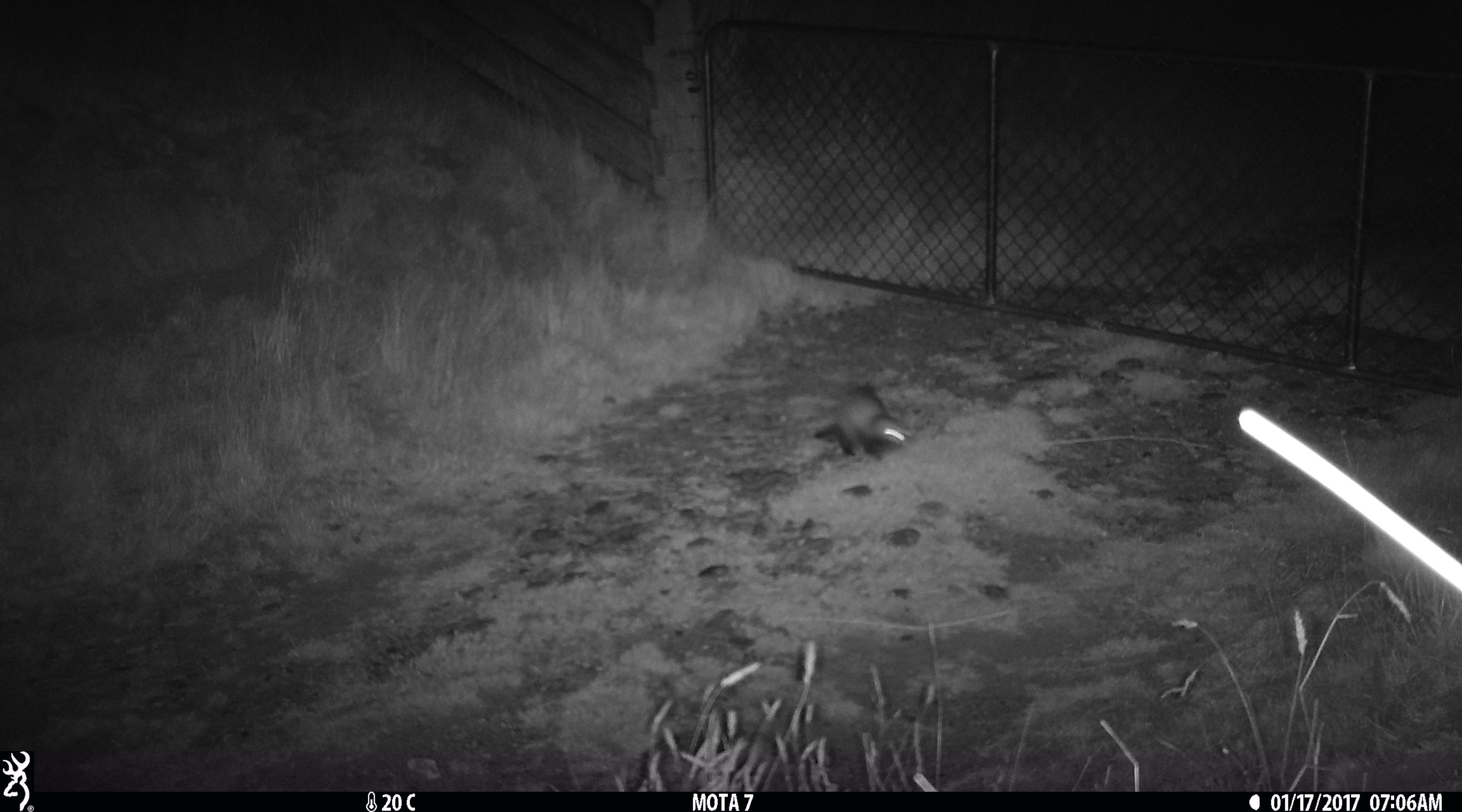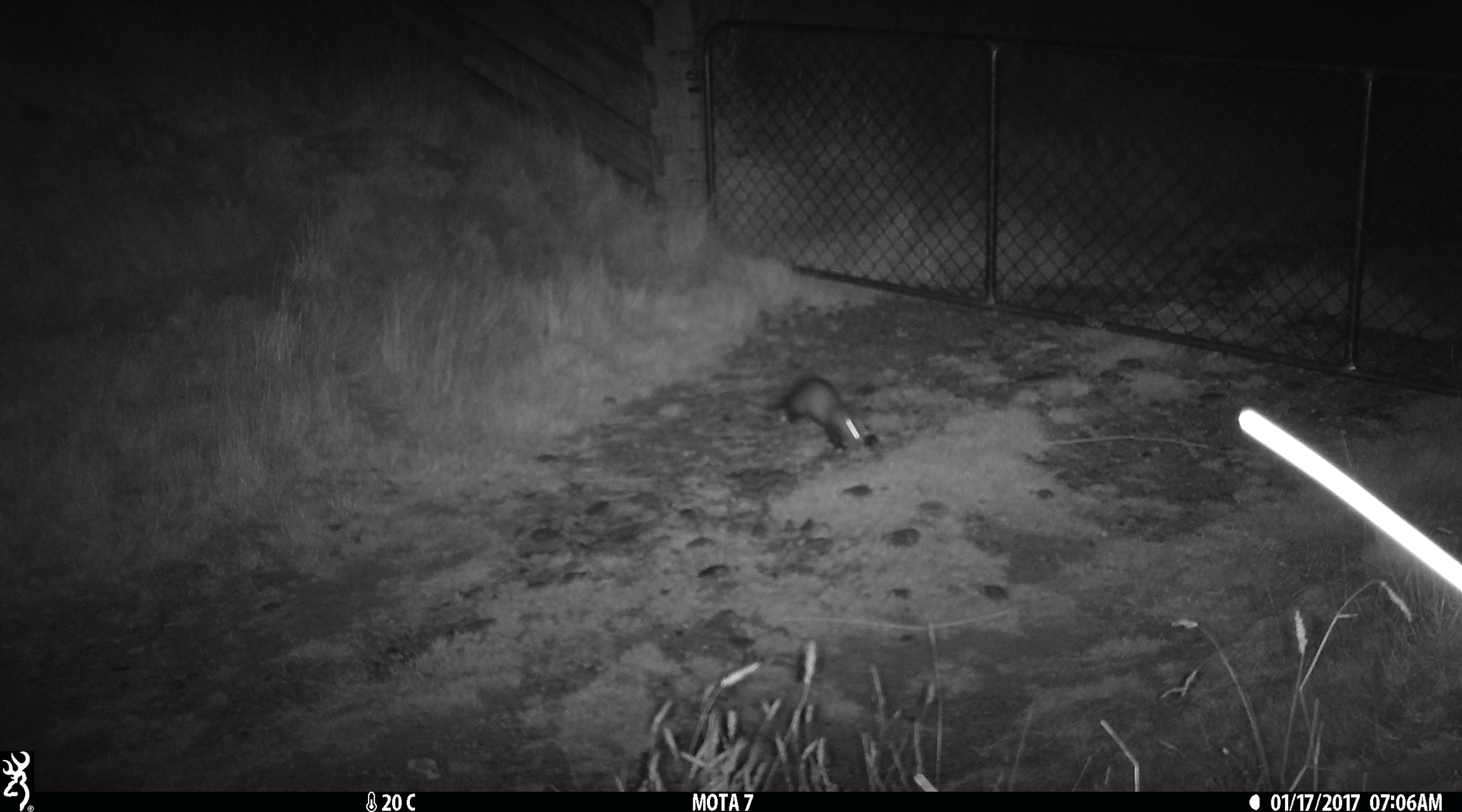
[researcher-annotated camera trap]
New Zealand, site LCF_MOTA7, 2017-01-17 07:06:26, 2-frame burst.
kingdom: Animalia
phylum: Chordata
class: Mammalia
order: Carnivora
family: Mustelidae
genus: Mustela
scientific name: Mustela furo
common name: ferret